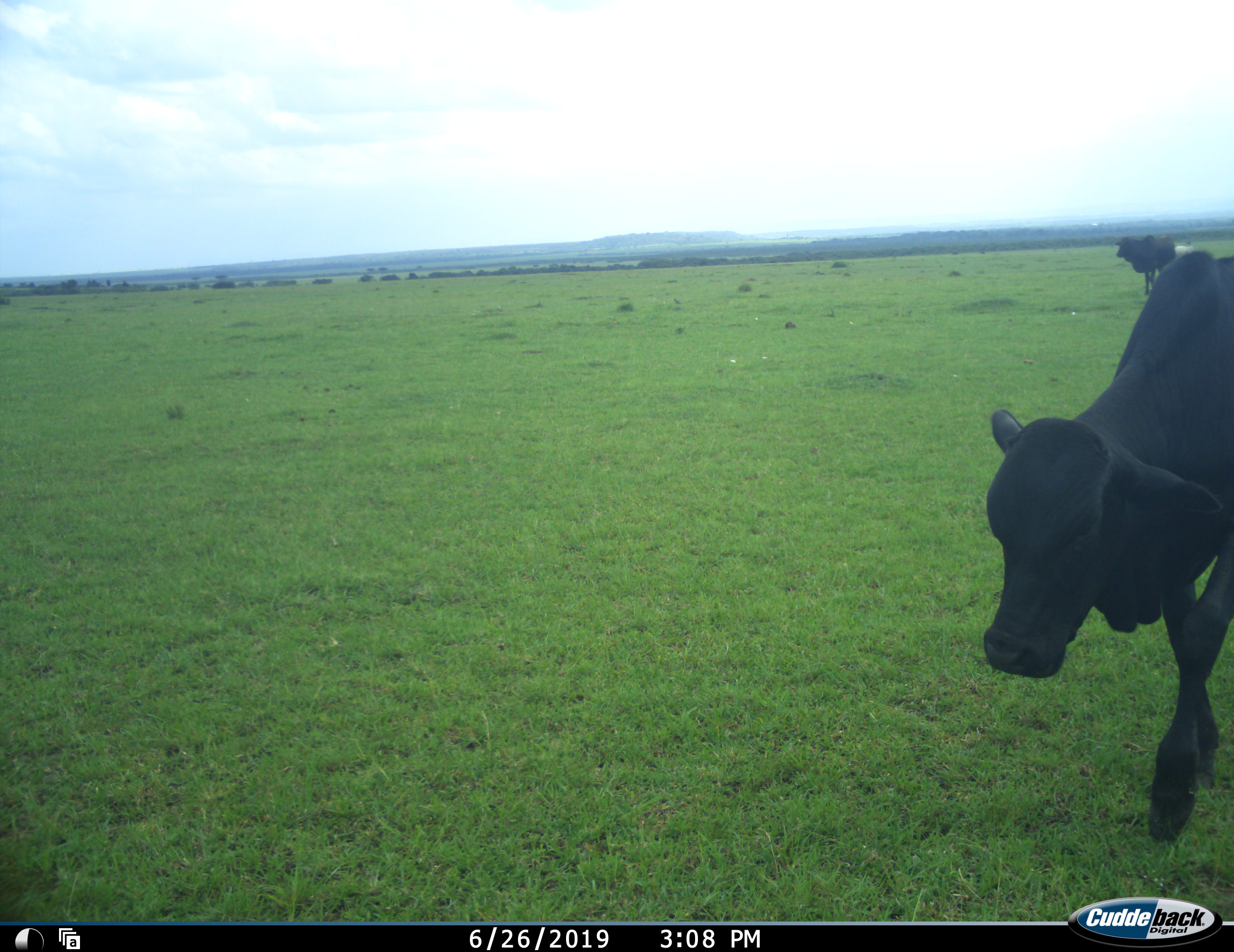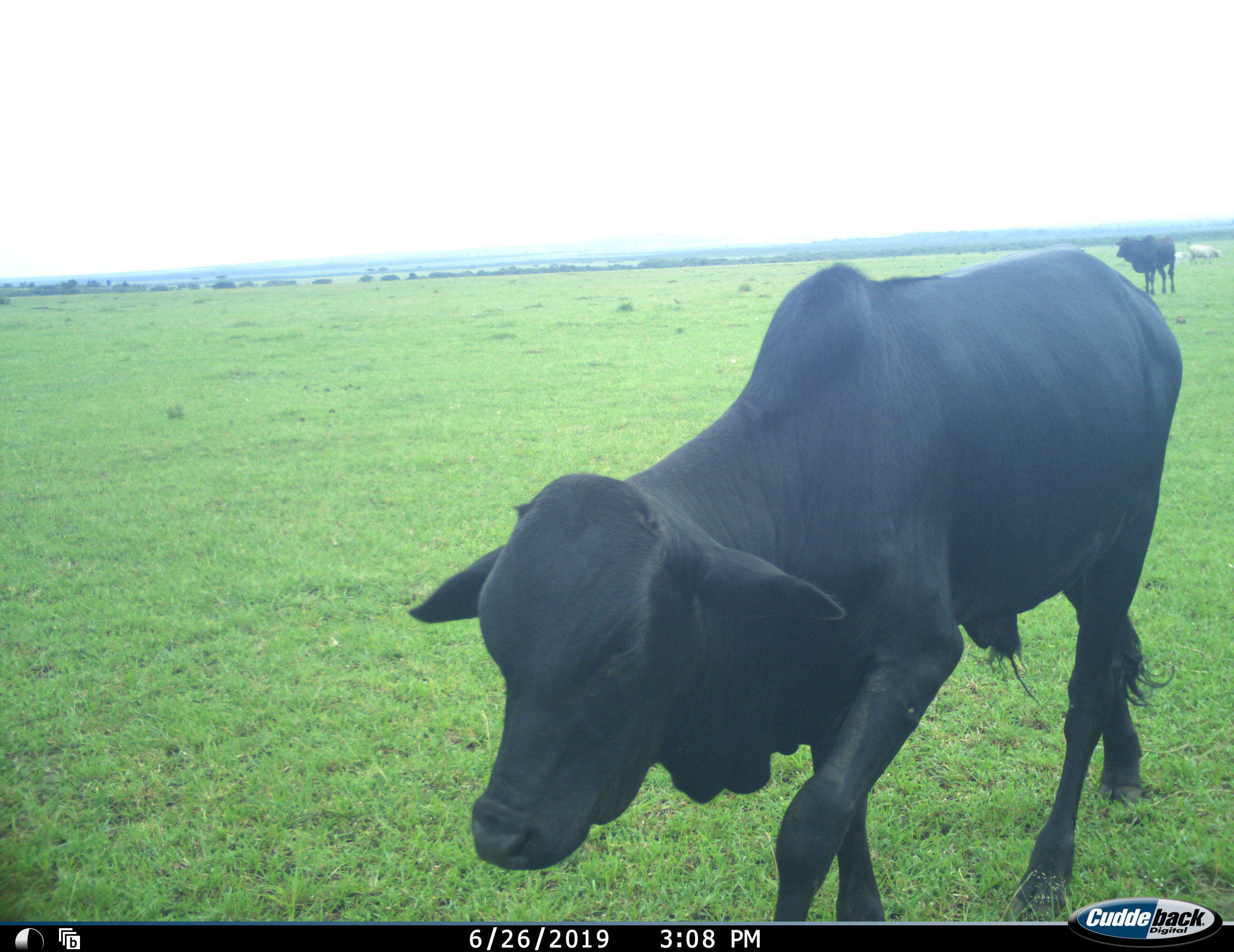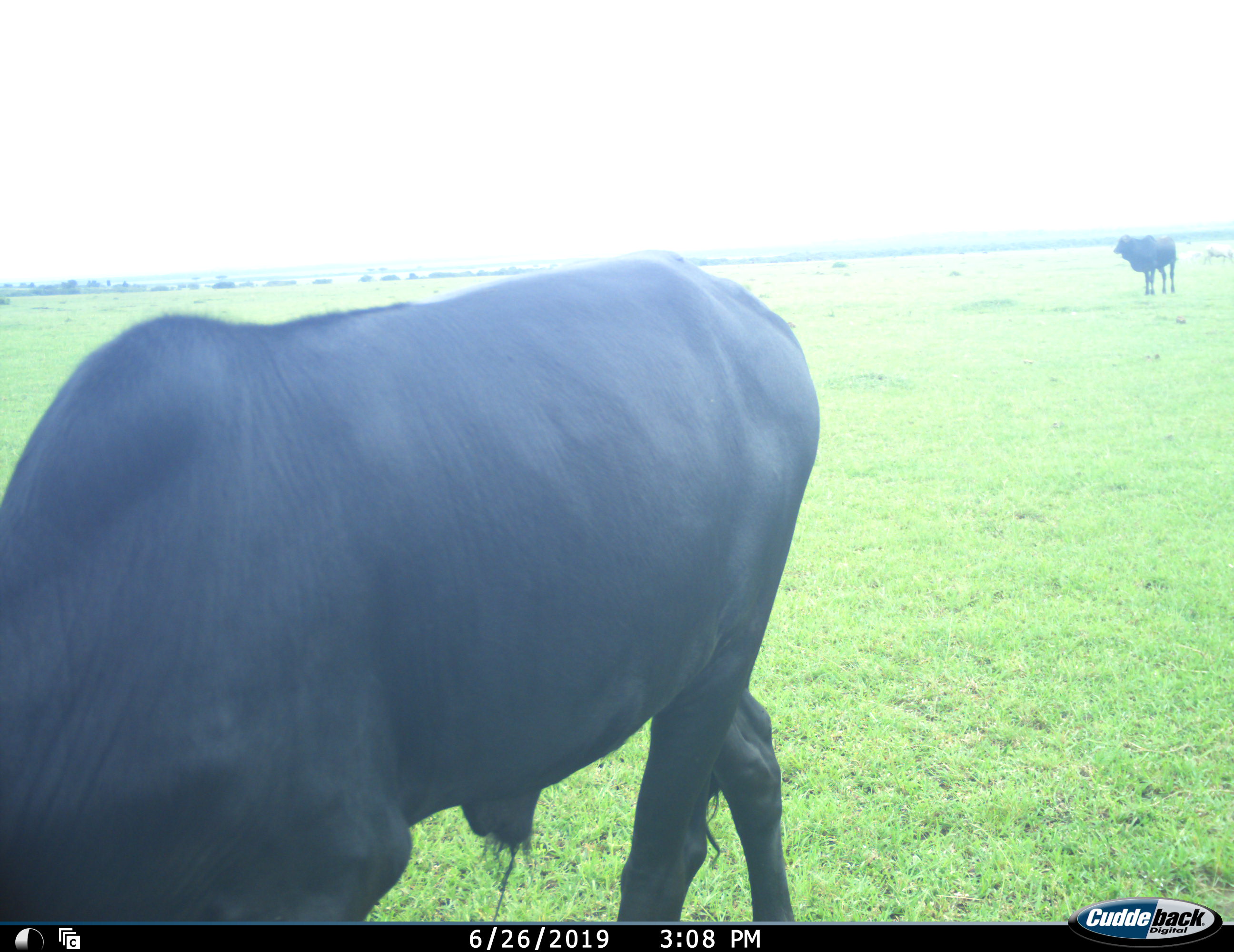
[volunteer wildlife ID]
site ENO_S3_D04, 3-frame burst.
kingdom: Animalia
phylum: Chordata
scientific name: Vertebrata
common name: domestic animal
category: domesticanimal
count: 3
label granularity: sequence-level